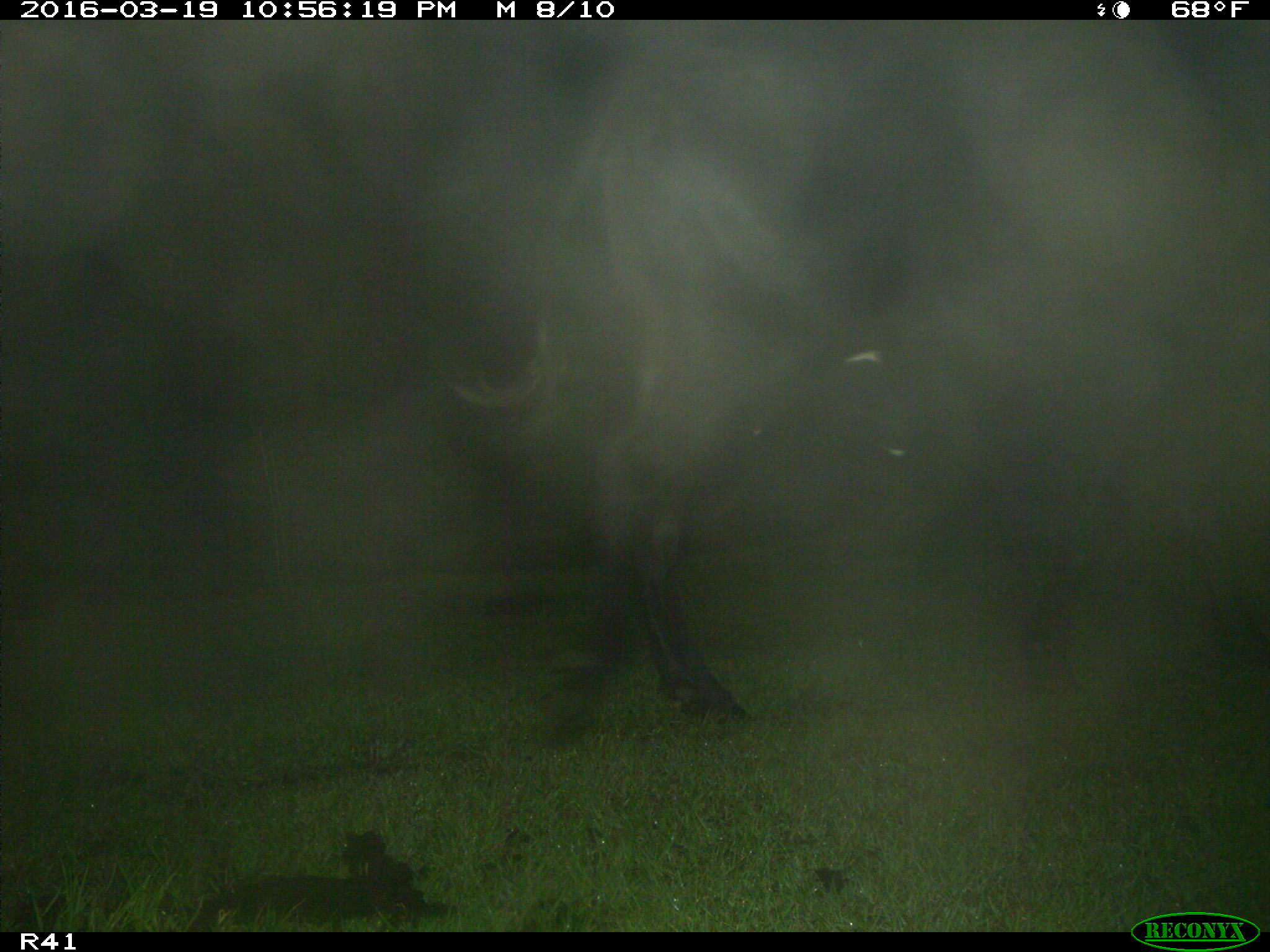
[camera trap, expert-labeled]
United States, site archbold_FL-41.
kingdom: Animalia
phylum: Chordata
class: Mammalia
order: Artiodactyla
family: Bovidae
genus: Bos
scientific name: Bos taurus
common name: domestic cow